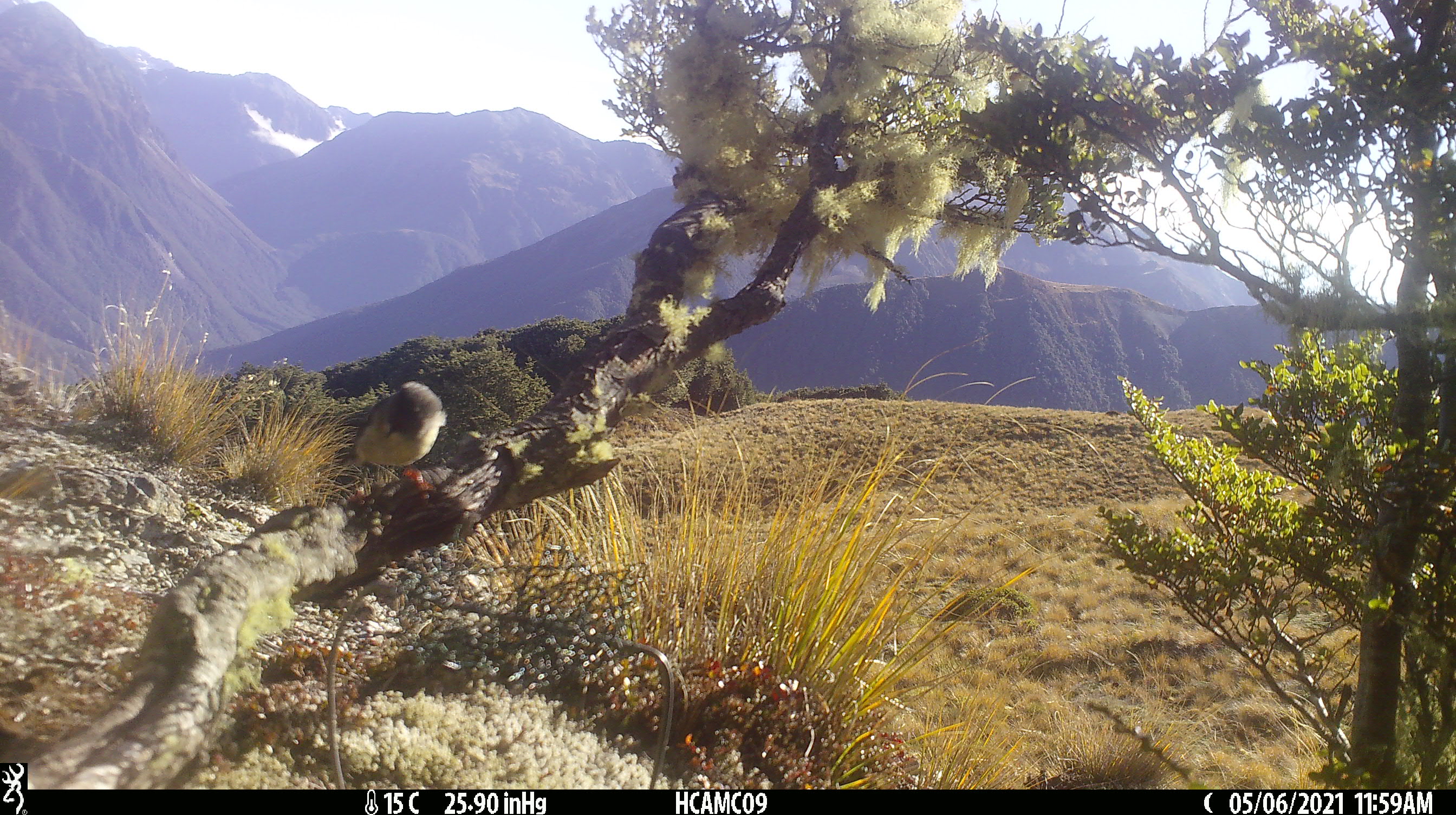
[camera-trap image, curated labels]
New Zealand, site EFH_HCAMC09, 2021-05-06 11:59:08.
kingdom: Animalia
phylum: Chordata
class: Aves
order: Passeriformes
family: Petroicidae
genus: Petroica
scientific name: Petroica macrocephala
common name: tomtit